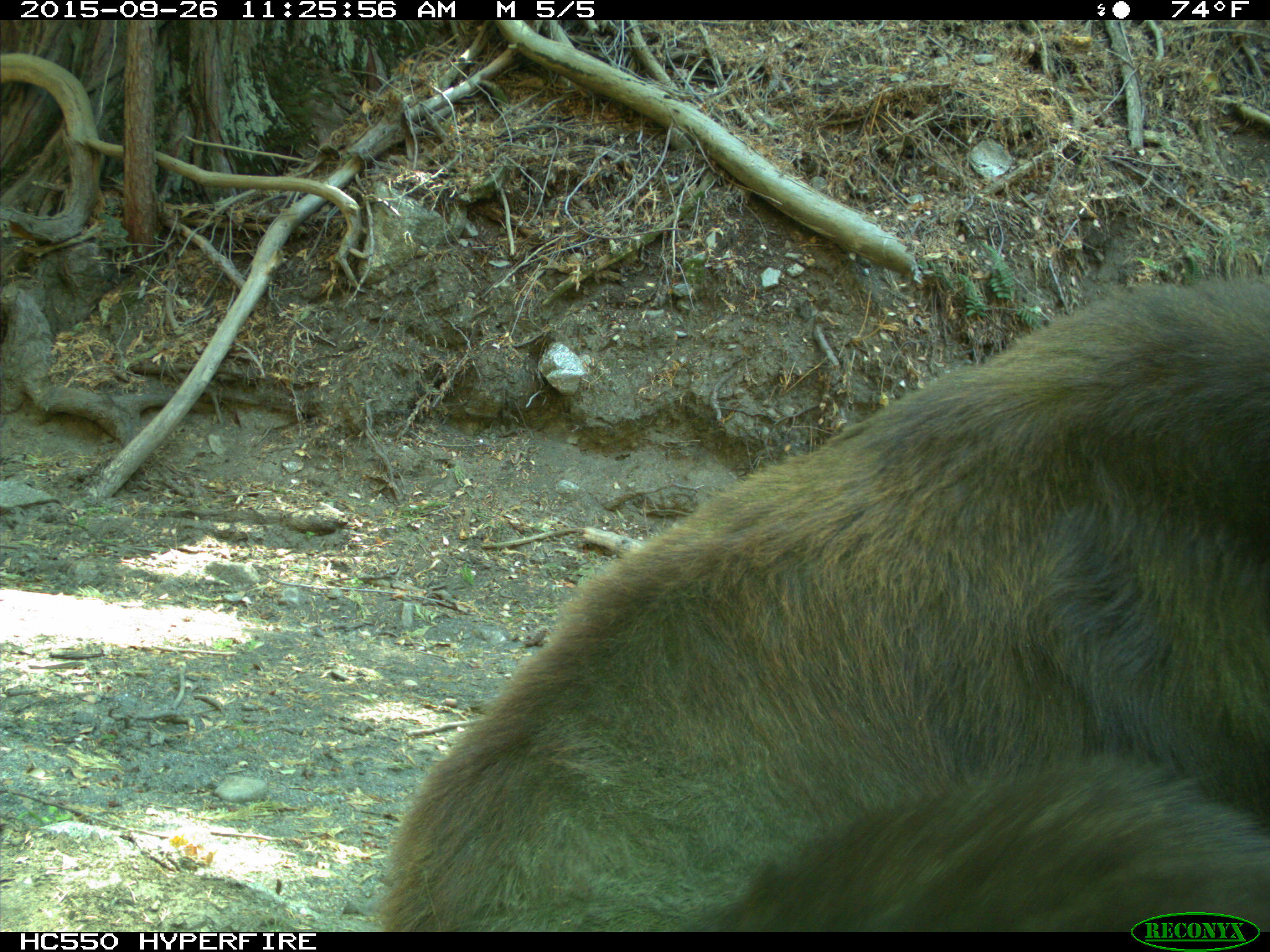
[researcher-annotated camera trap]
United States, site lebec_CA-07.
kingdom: Animalia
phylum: Chordata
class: Mammalia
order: Carnivora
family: Ursidae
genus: Ursus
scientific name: Ursus americanus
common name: american black bear